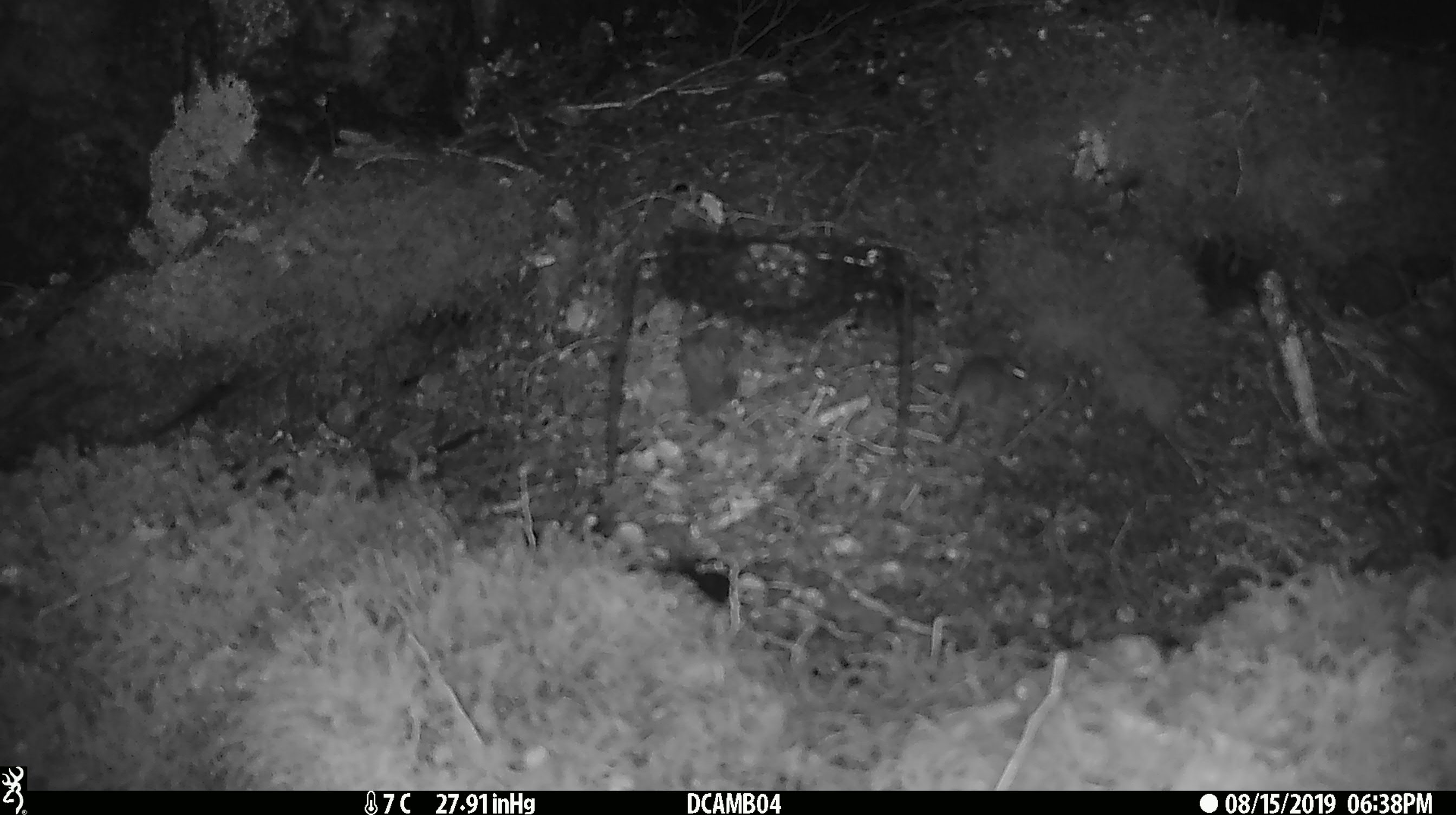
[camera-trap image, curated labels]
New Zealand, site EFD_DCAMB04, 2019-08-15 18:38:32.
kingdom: Animalia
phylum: Chordata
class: Mammalia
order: Rodentia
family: Muridae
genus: Mus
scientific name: Mus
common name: mouse